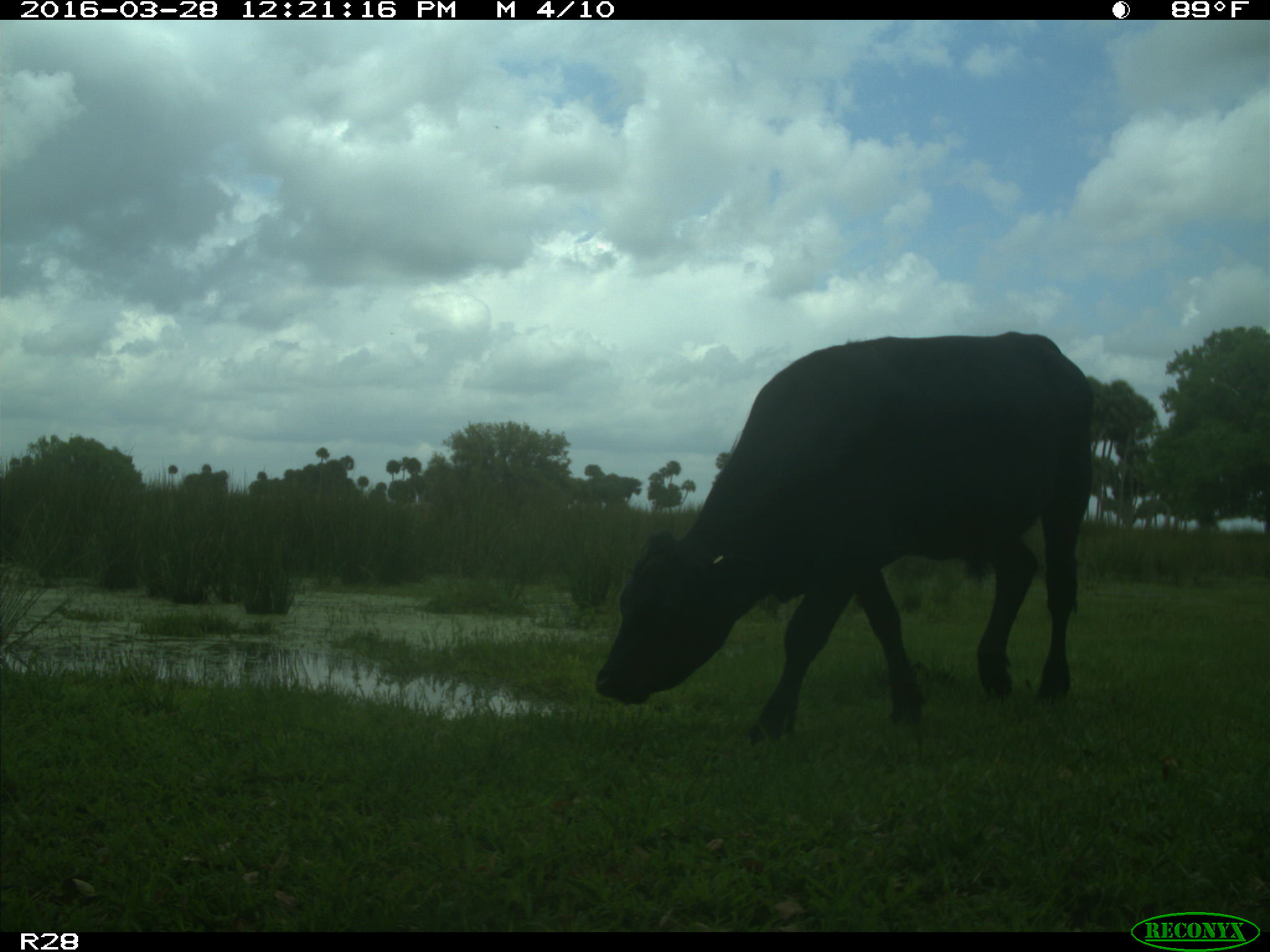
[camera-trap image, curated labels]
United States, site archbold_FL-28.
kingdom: Animalia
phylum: Chordata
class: Mammalia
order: Artiodactyla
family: Bovidae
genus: Bos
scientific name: Bos taurus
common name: domestic cow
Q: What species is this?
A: Bos taurus (domestic cow).